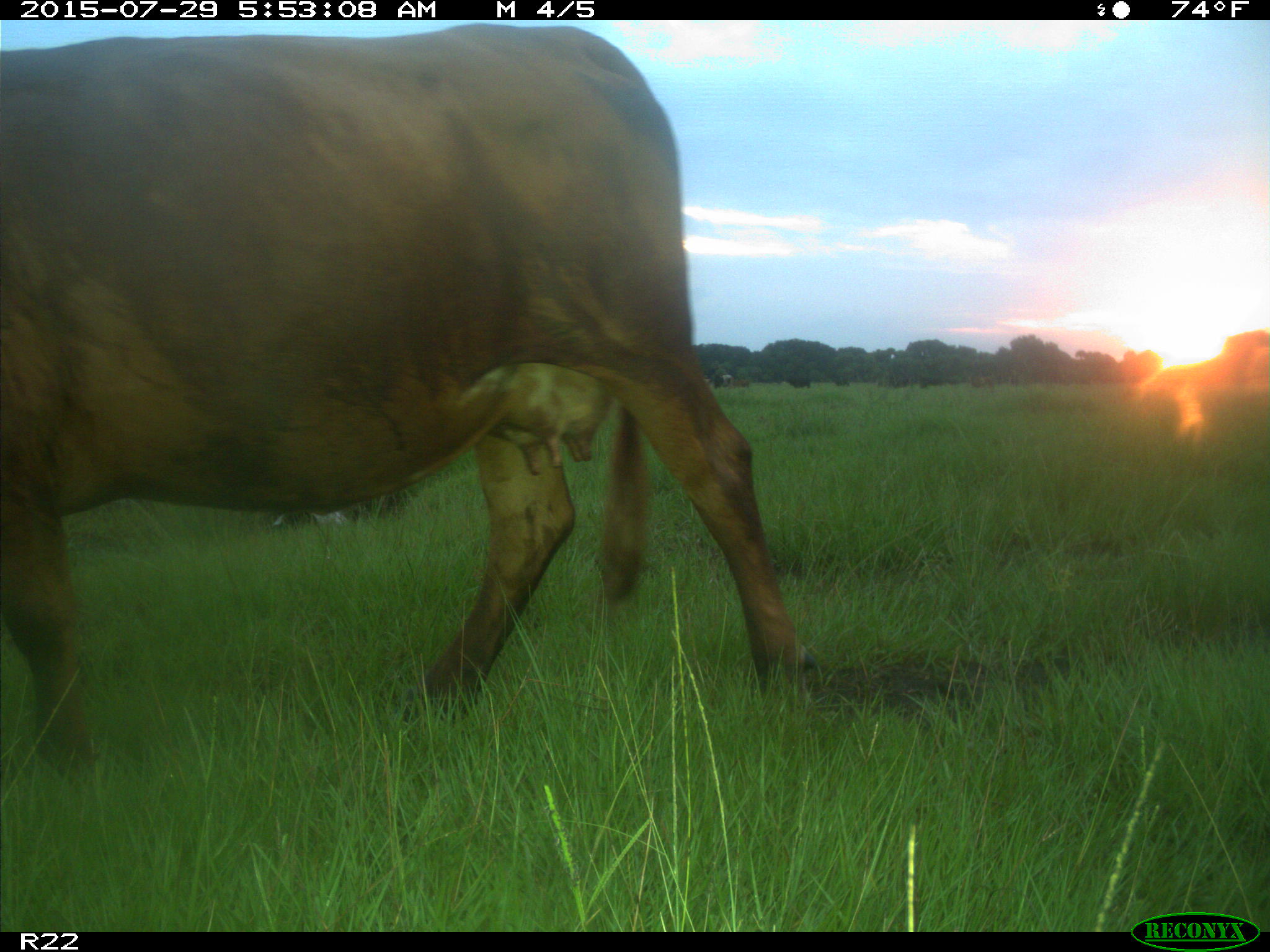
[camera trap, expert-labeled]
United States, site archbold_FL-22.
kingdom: Animalia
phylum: Chordata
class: Mammalia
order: Artiodactyla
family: Bovidae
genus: Bos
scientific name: Bos taurus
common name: domestic cow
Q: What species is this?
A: Bos taurus (domestic cow).